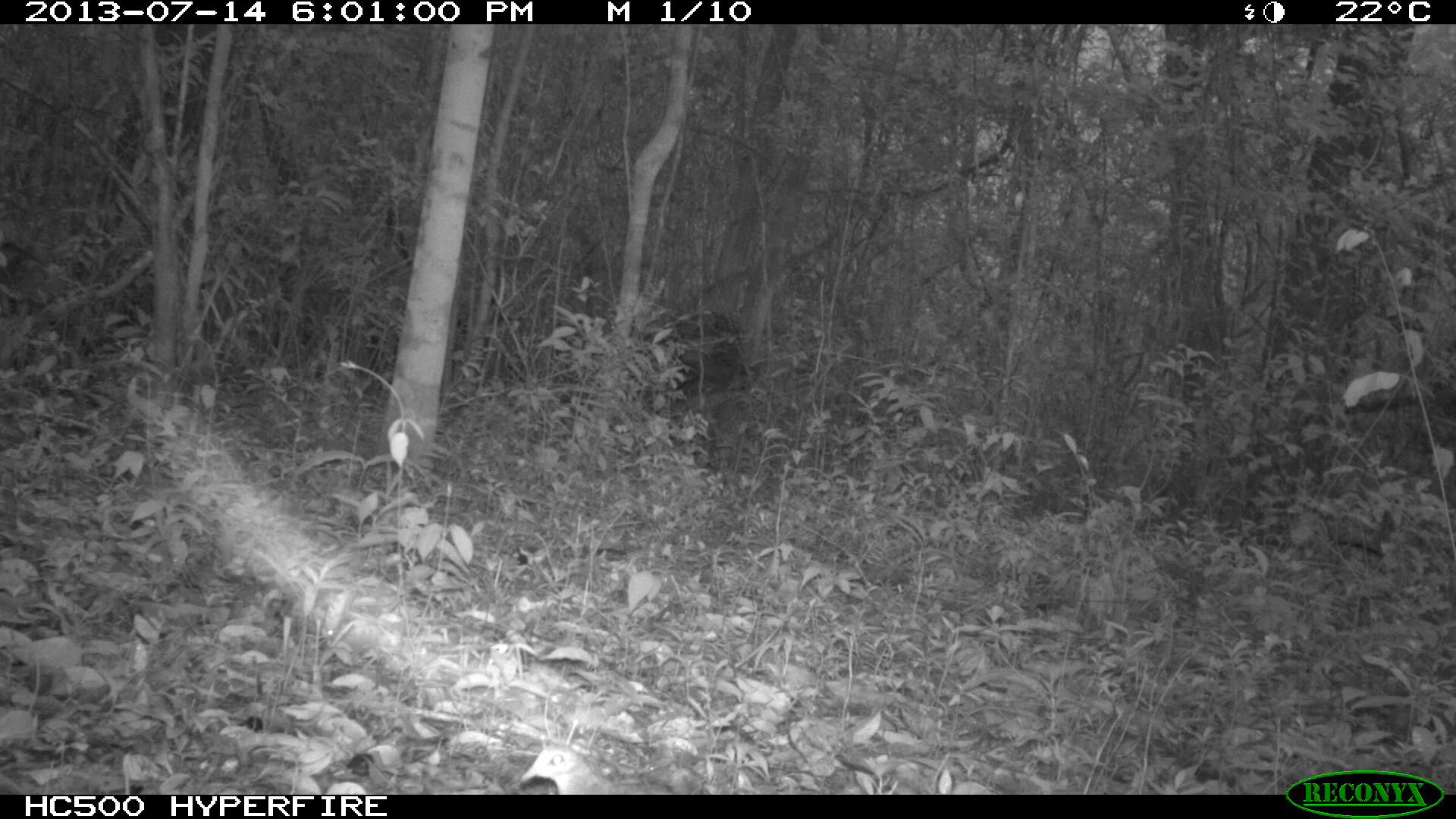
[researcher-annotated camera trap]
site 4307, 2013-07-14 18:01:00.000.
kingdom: Animalia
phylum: Chordata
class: Aves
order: Columbiformes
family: Columbidae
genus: Geotrygon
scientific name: Geotrygon montana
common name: ruddy quail-dove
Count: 1.